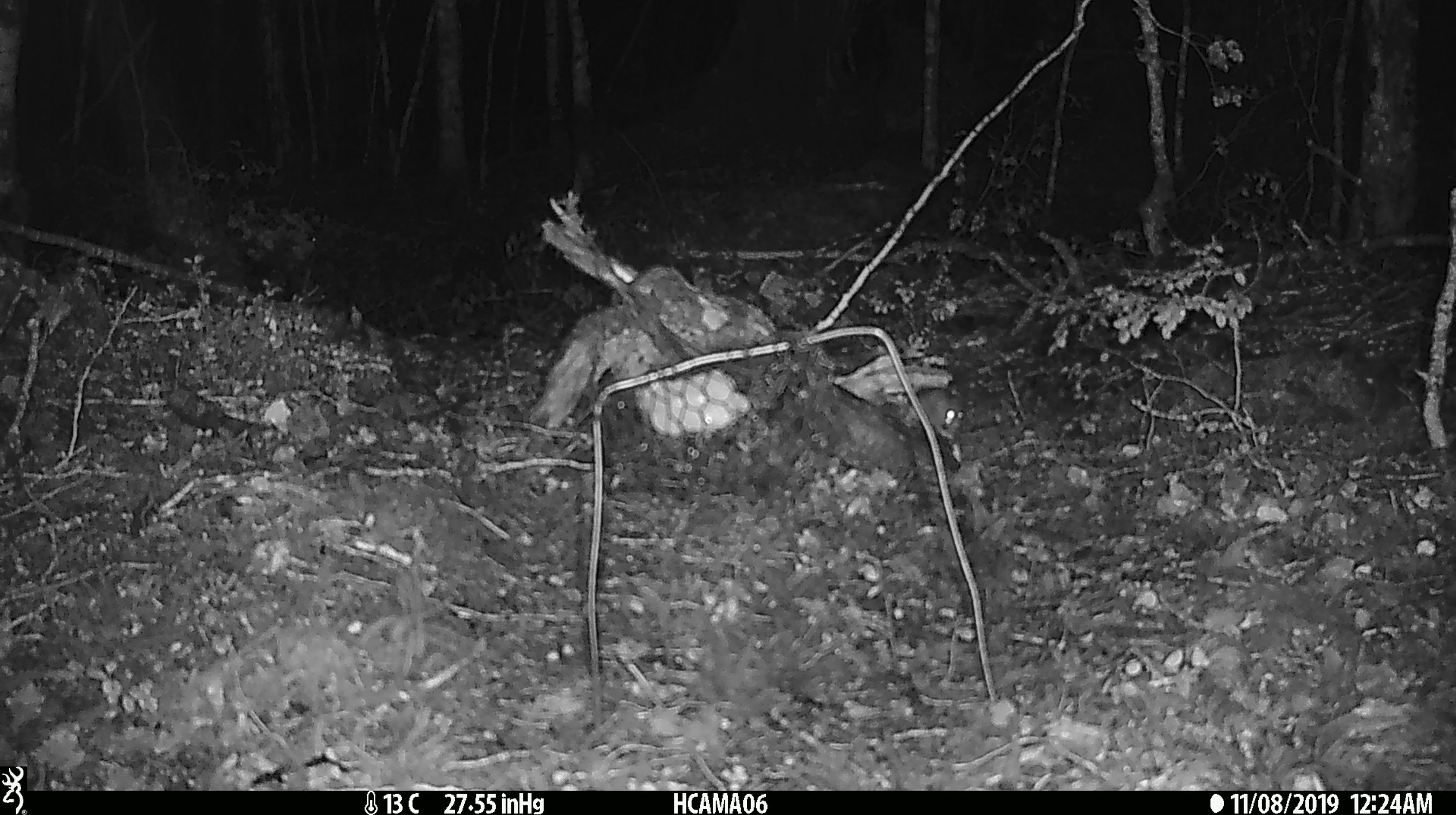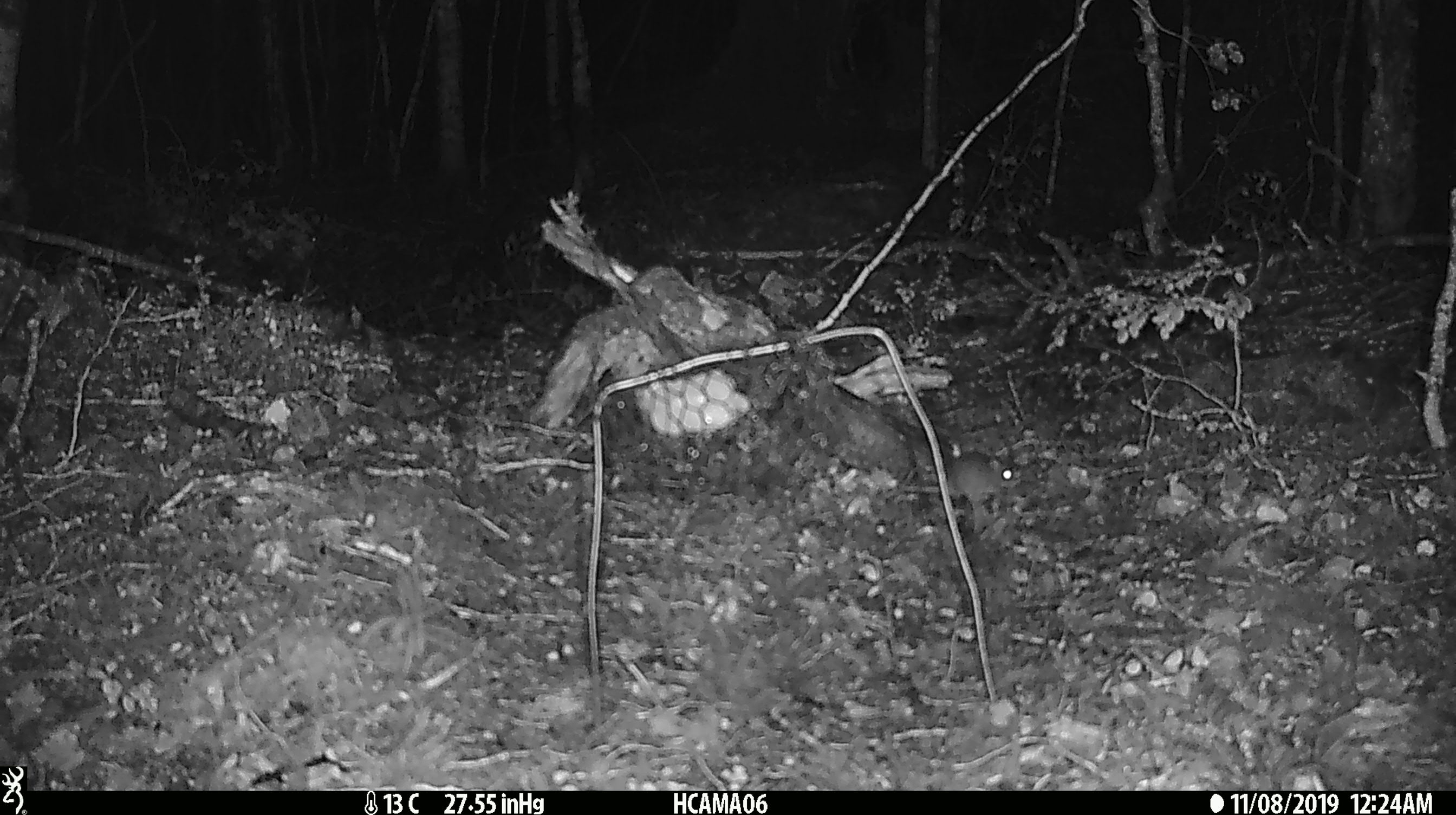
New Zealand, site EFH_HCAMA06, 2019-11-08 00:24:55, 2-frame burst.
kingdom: Animalia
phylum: Chordata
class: Mammalia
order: Rodentia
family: Muridae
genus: Mus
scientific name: Mus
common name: mouse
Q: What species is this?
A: Mouse (Mus).